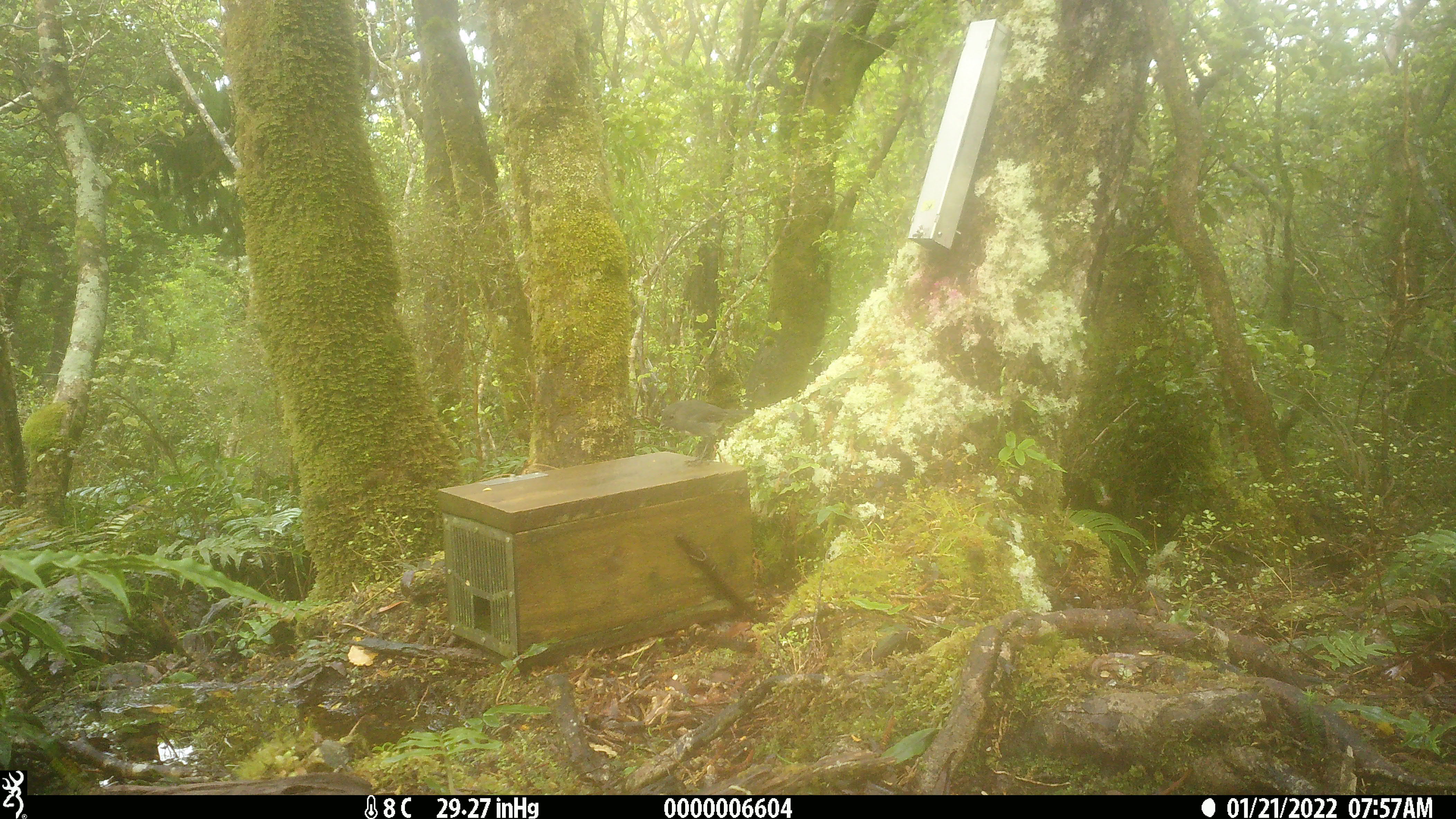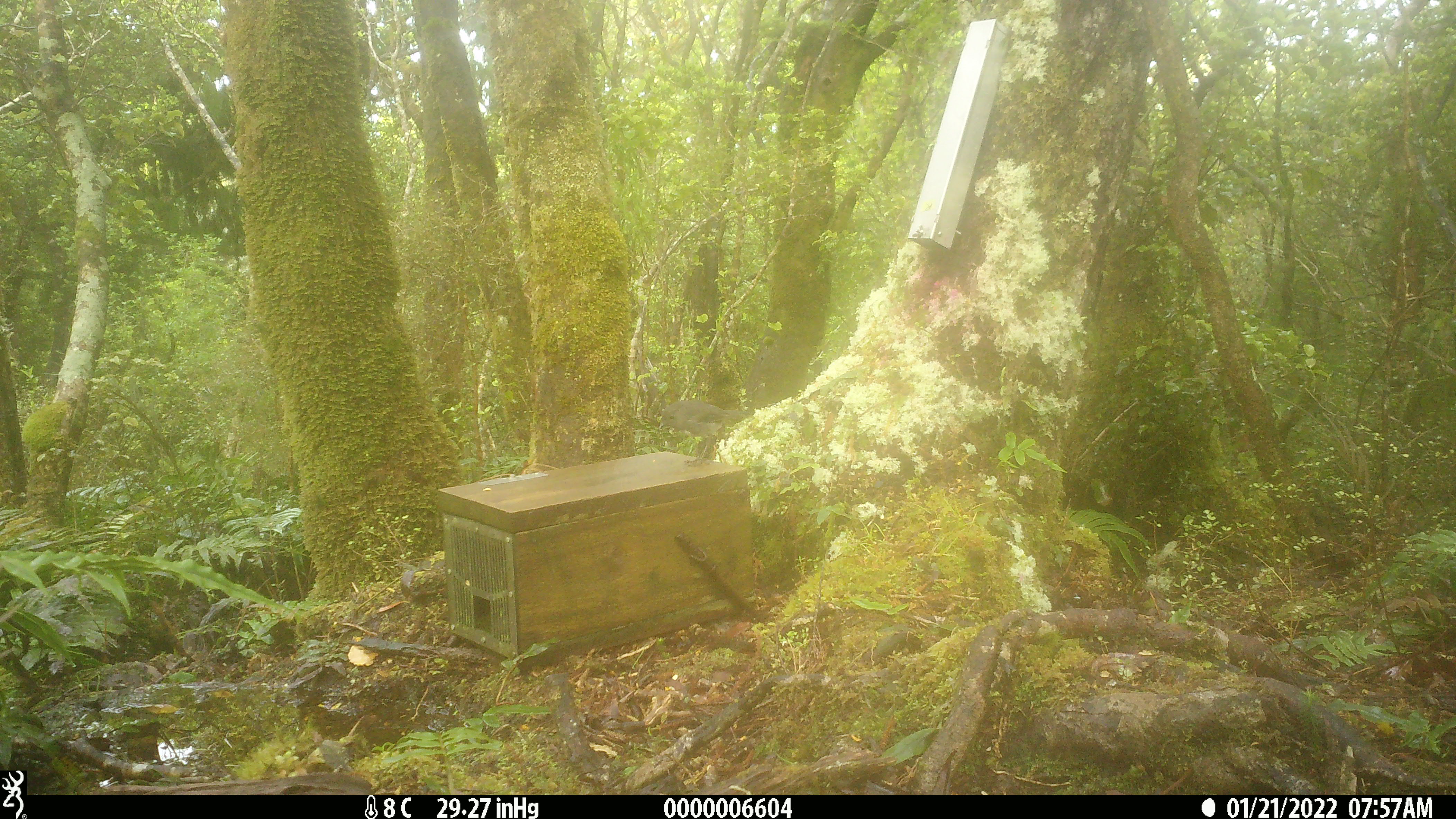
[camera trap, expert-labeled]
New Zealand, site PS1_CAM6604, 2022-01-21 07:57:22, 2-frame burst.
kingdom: Animalia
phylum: Chordata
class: Aves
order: Passeriformes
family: Petroicidae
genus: Petroica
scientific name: Petroica australis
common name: new zealand robin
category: robin